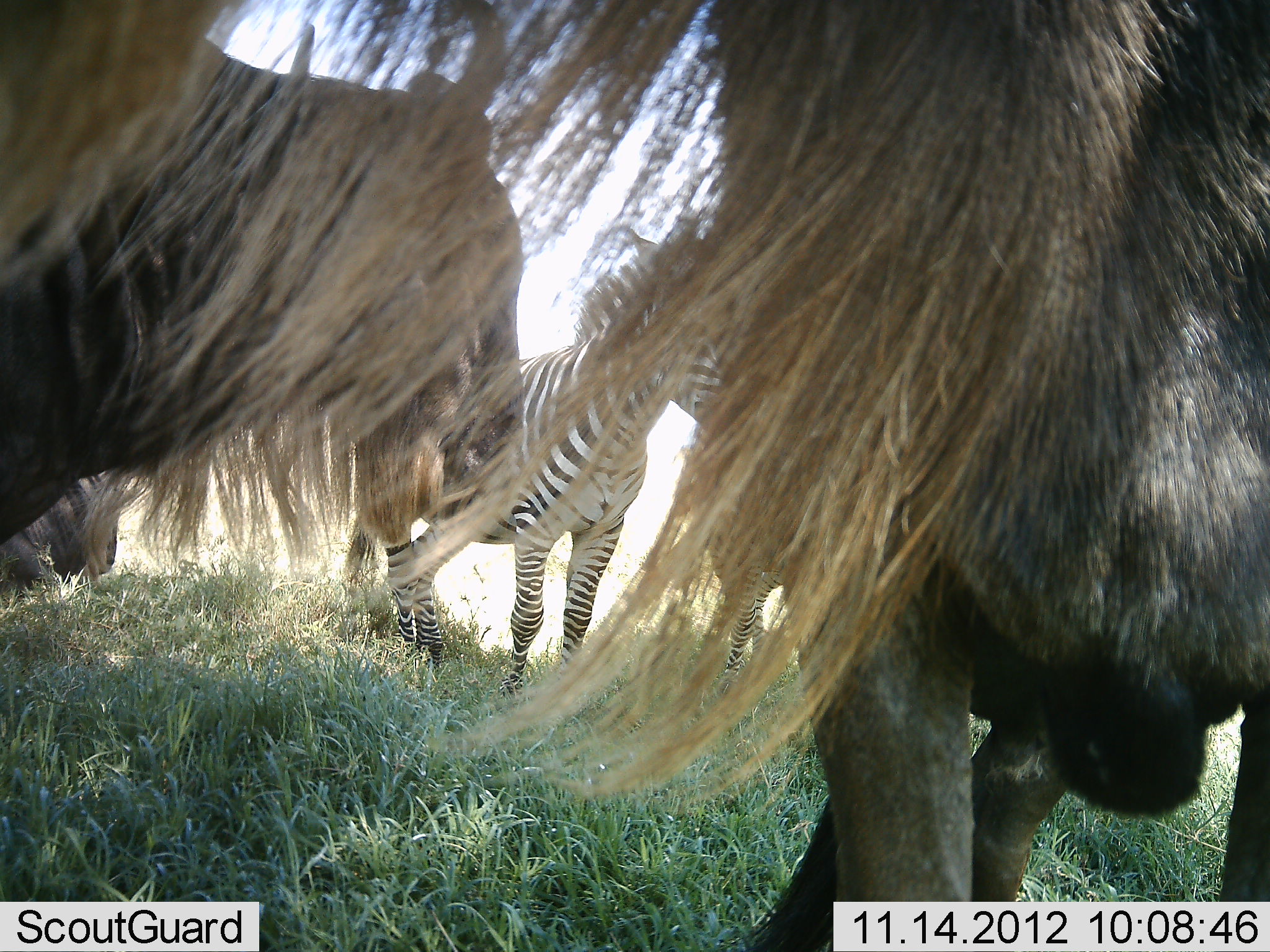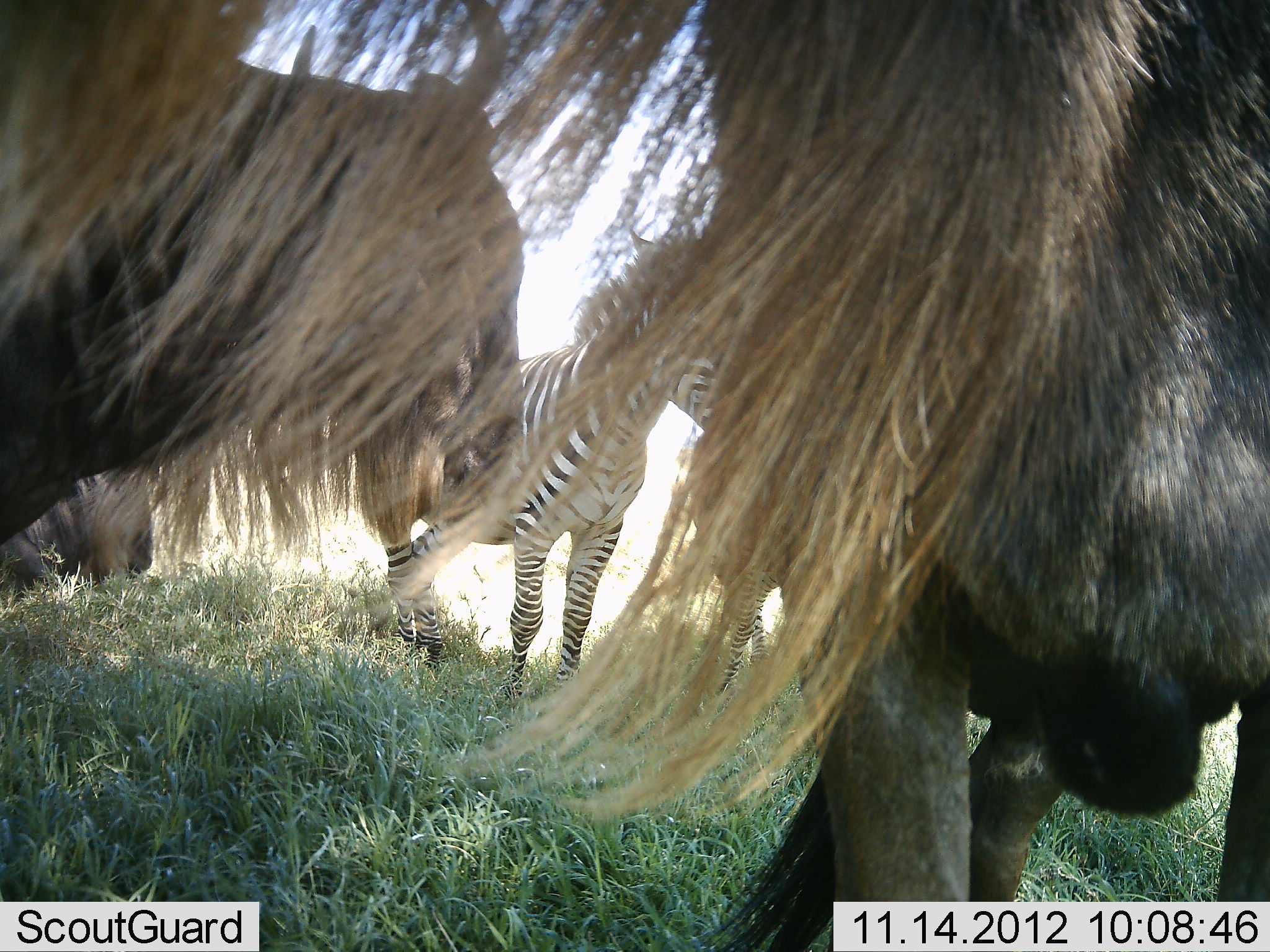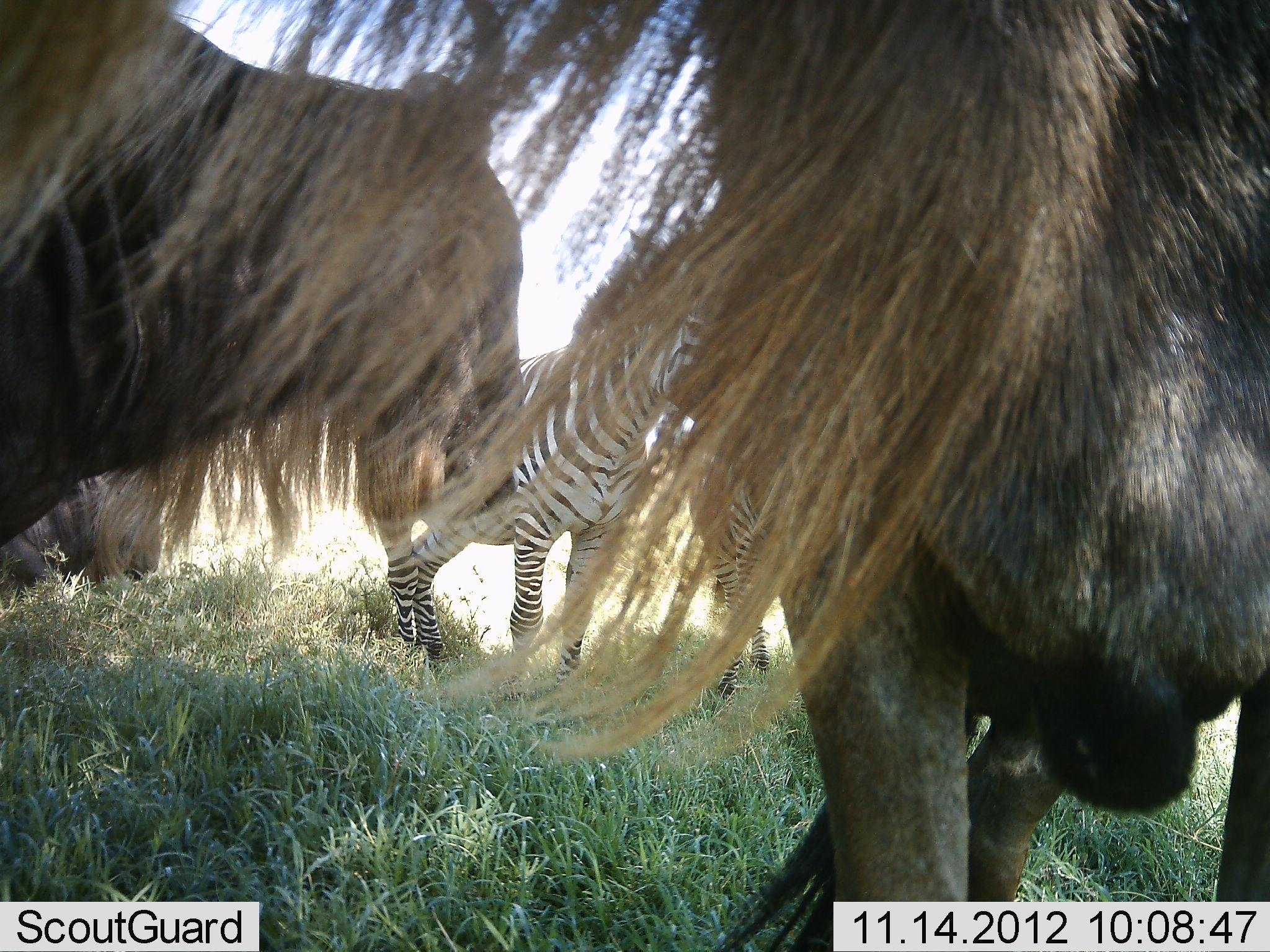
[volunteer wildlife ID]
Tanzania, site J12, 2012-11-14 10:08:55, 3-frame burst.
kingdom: Animalia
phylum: Chordata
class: Mammalia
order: Artiodactyla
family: Bovidae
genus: Connochaetes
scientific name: Connochaetes taurinus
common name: blue wildebeest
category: wildebeest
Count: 3.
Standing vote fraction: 83%.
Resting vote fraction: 67%.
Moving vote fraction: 0%.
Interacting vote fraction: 0%.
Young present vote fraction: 0%.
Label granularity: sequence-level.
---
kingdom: Animalia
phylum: Chordata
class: Mammalia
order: Perissodactyla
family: Equidae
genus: Equus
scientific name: Equus quagga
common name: plains zebra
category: zebra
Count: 2.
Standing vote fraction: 100%.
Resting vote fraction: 0%.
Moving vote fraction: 0%.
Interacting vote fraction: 9%.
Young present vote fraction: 0%.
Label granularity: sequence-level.